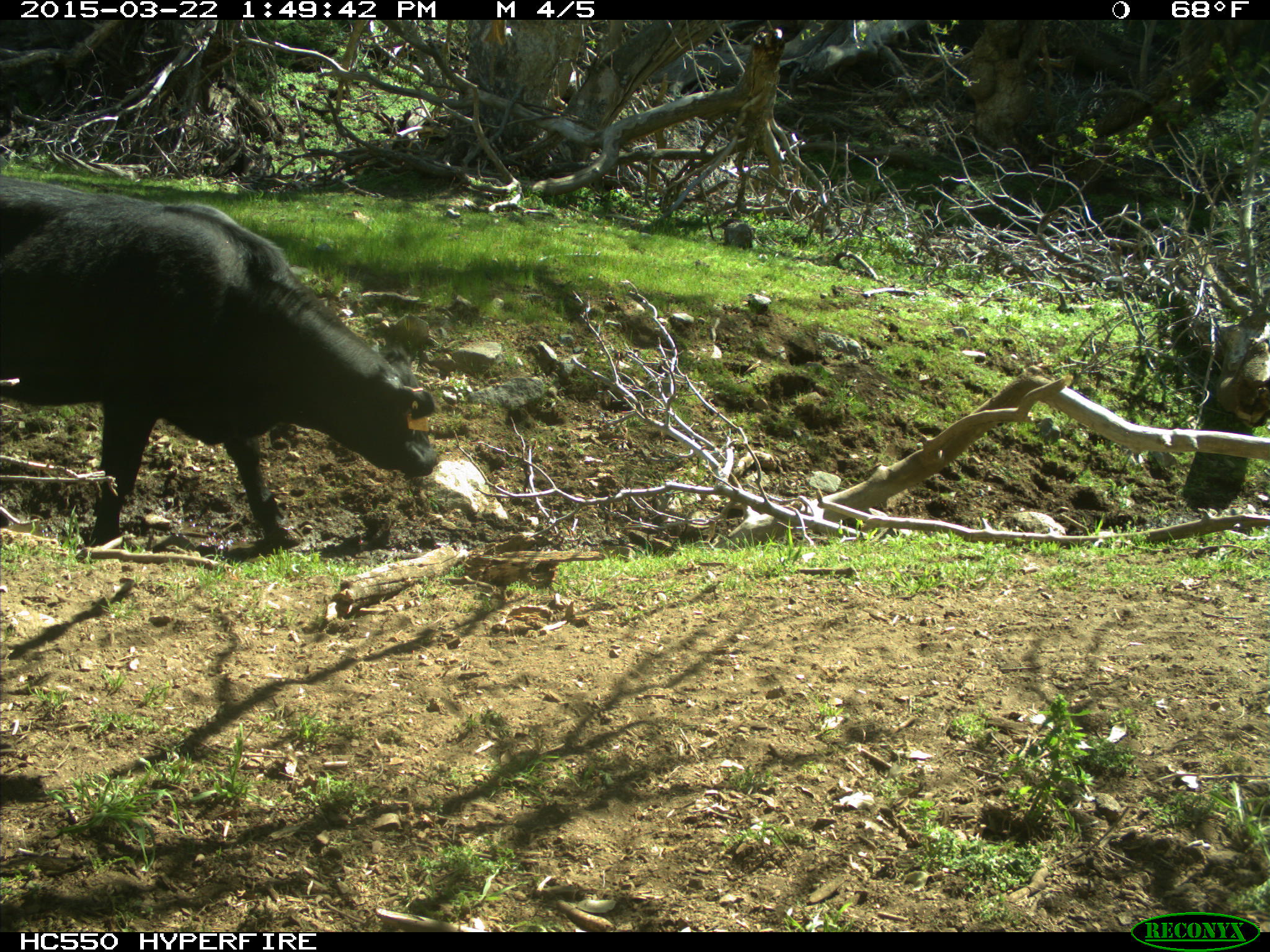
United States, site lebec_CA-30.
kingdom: Animalia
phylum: Chordata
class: Mammalia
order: Artiodactyla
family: Bovidae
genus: Bos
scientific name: Bos taurus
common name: domestic cow